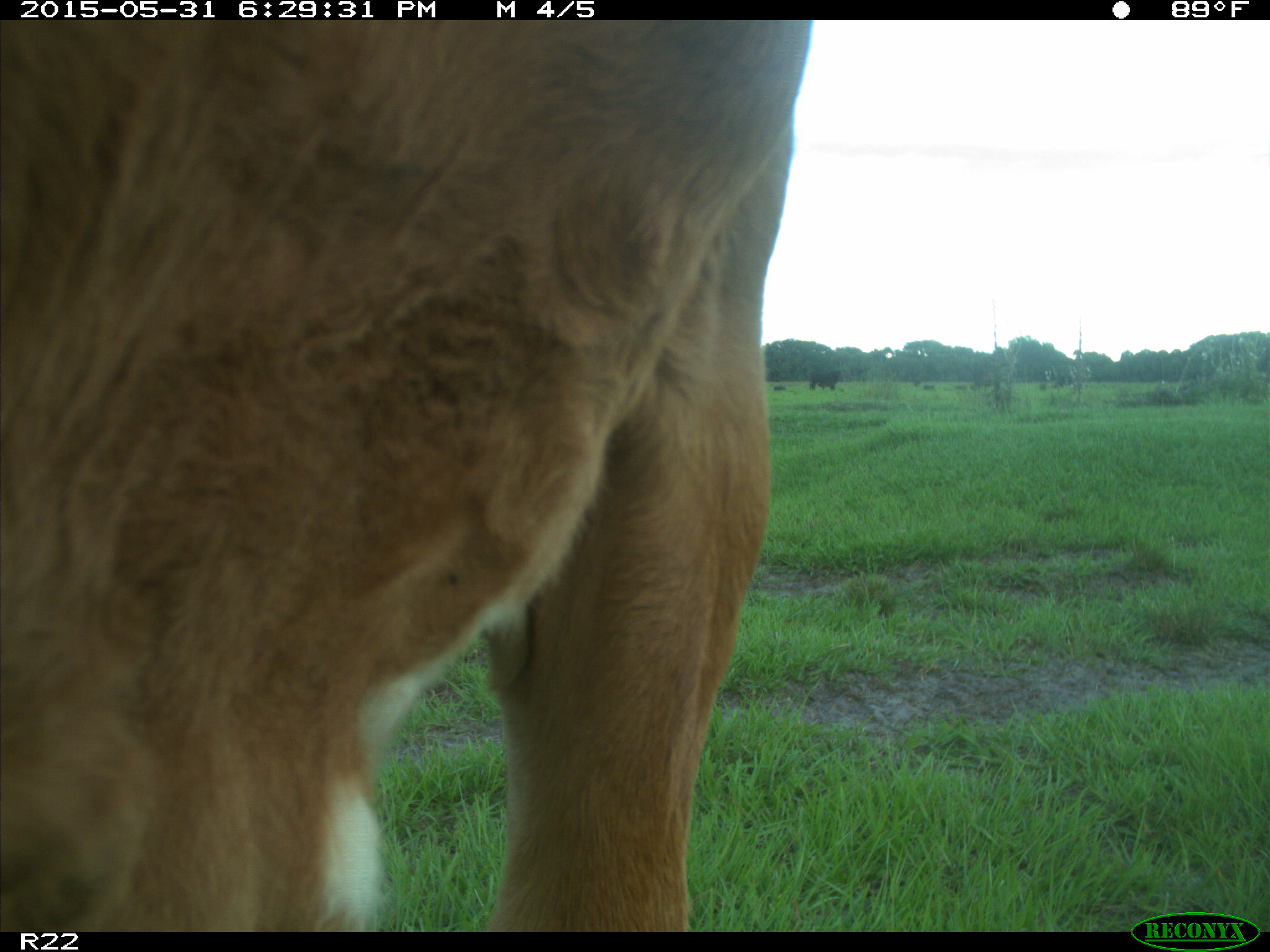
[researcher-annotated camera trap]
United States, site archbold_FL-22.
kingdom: Animalia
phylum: Chordata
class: Mammalia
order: Artiodactyla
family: Bovidae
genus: Bos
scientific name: Bos taurus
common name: domestic cow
Bos taurus (domestic cow).